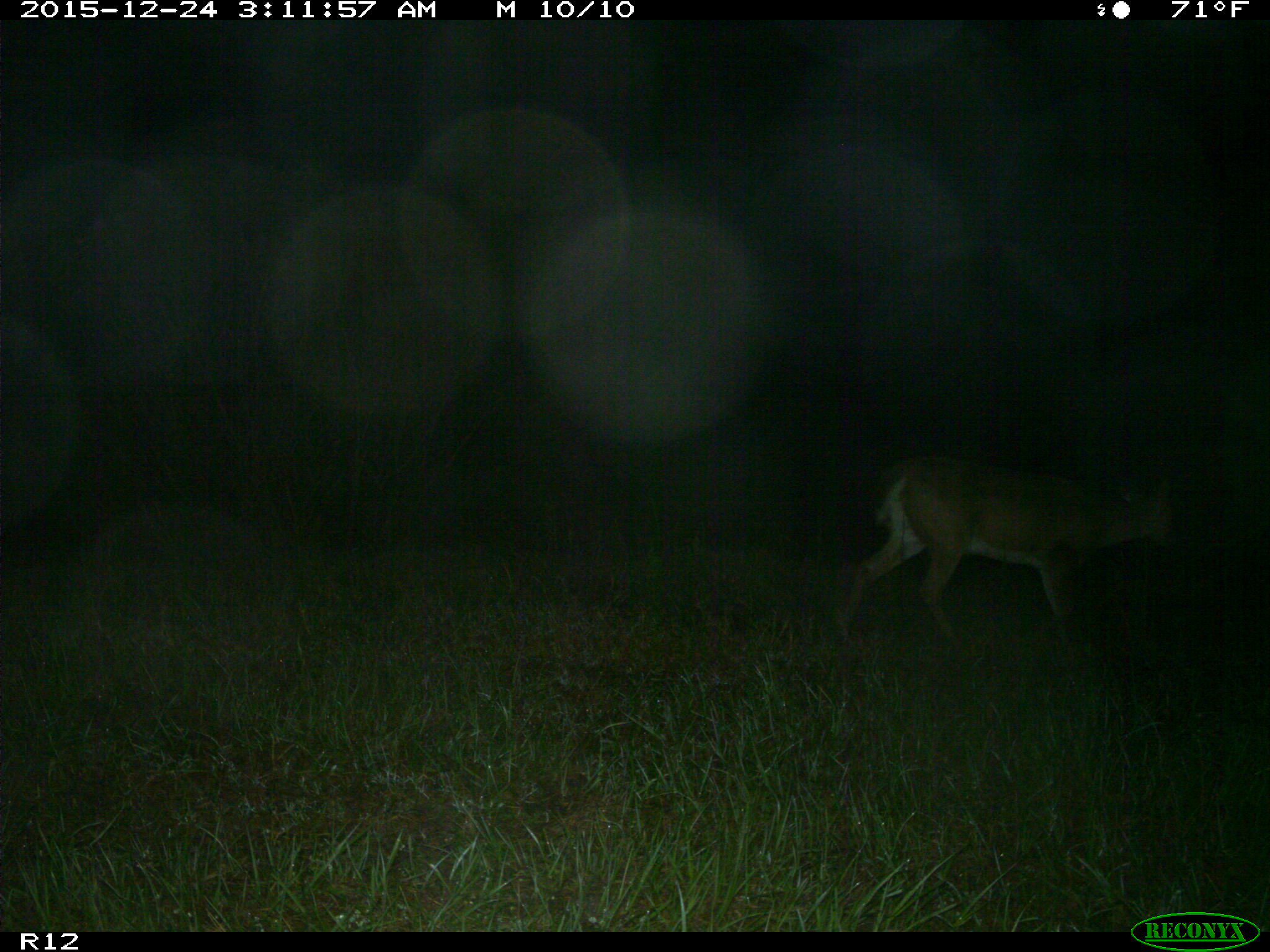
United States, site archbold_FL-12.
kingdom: Animalia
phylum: Chordata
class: Mammalia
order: Artiodactyla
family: Cervidae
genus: Odocoileus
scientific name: Odocoileus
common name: deer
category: unidentified deer